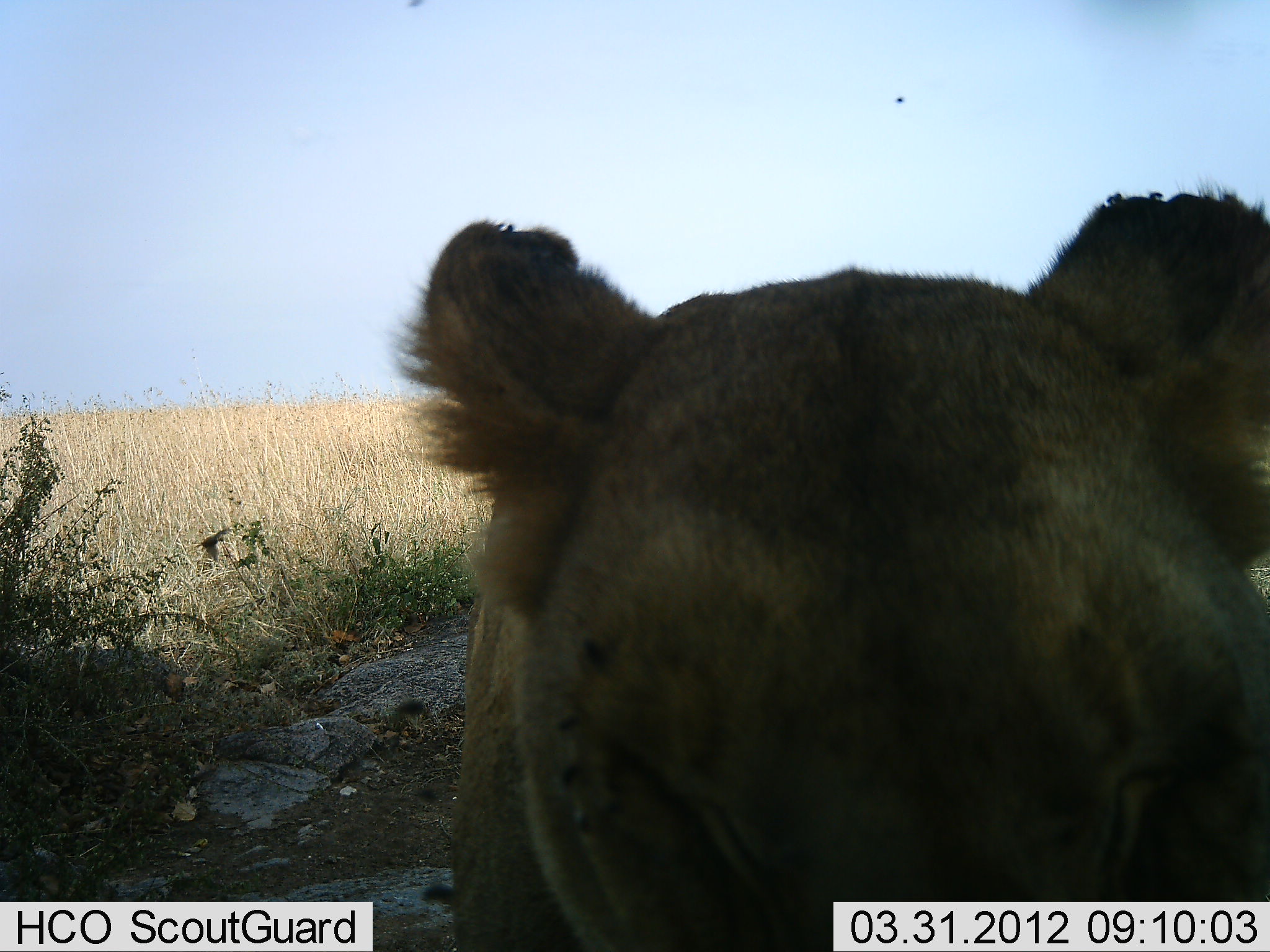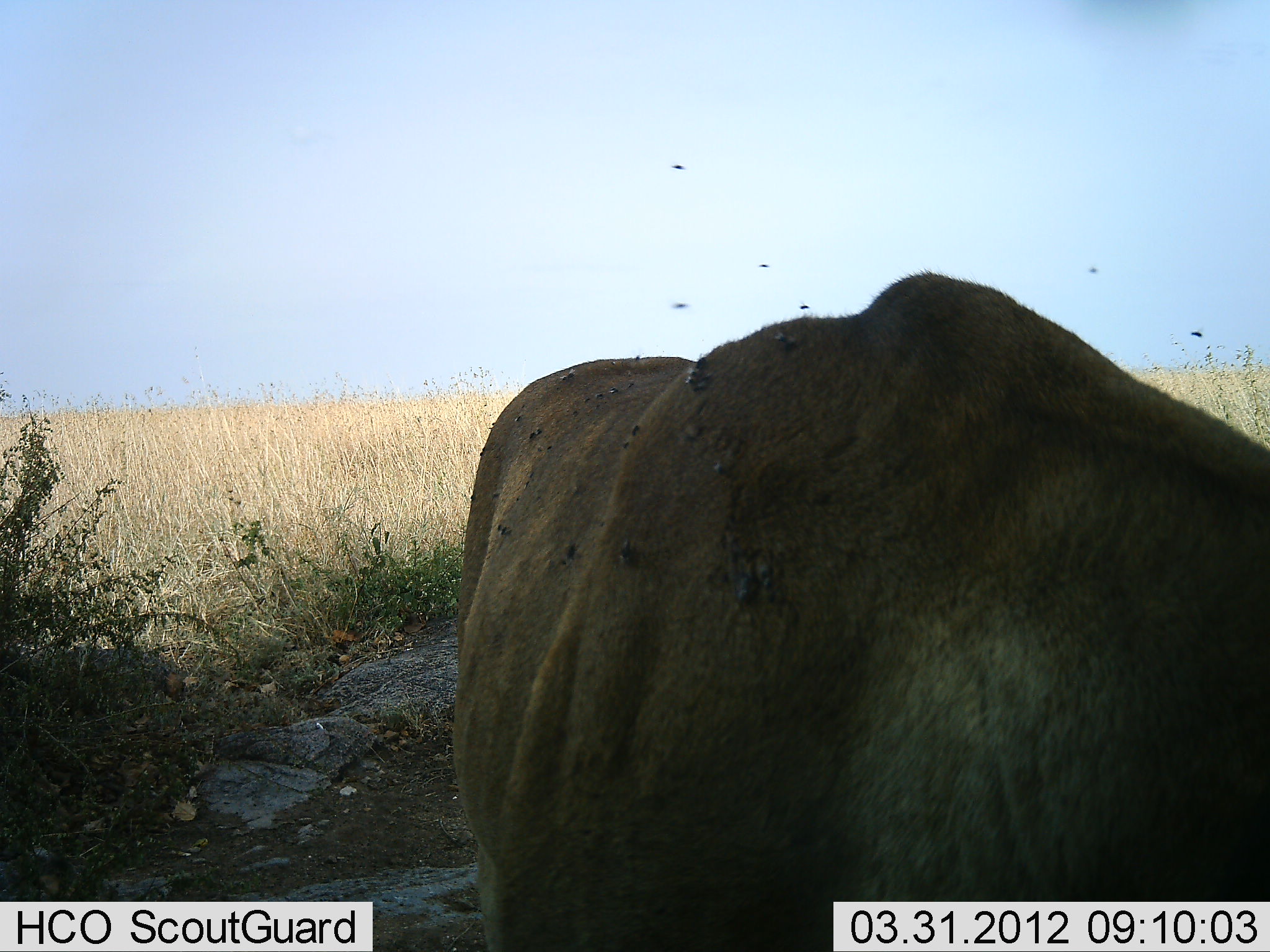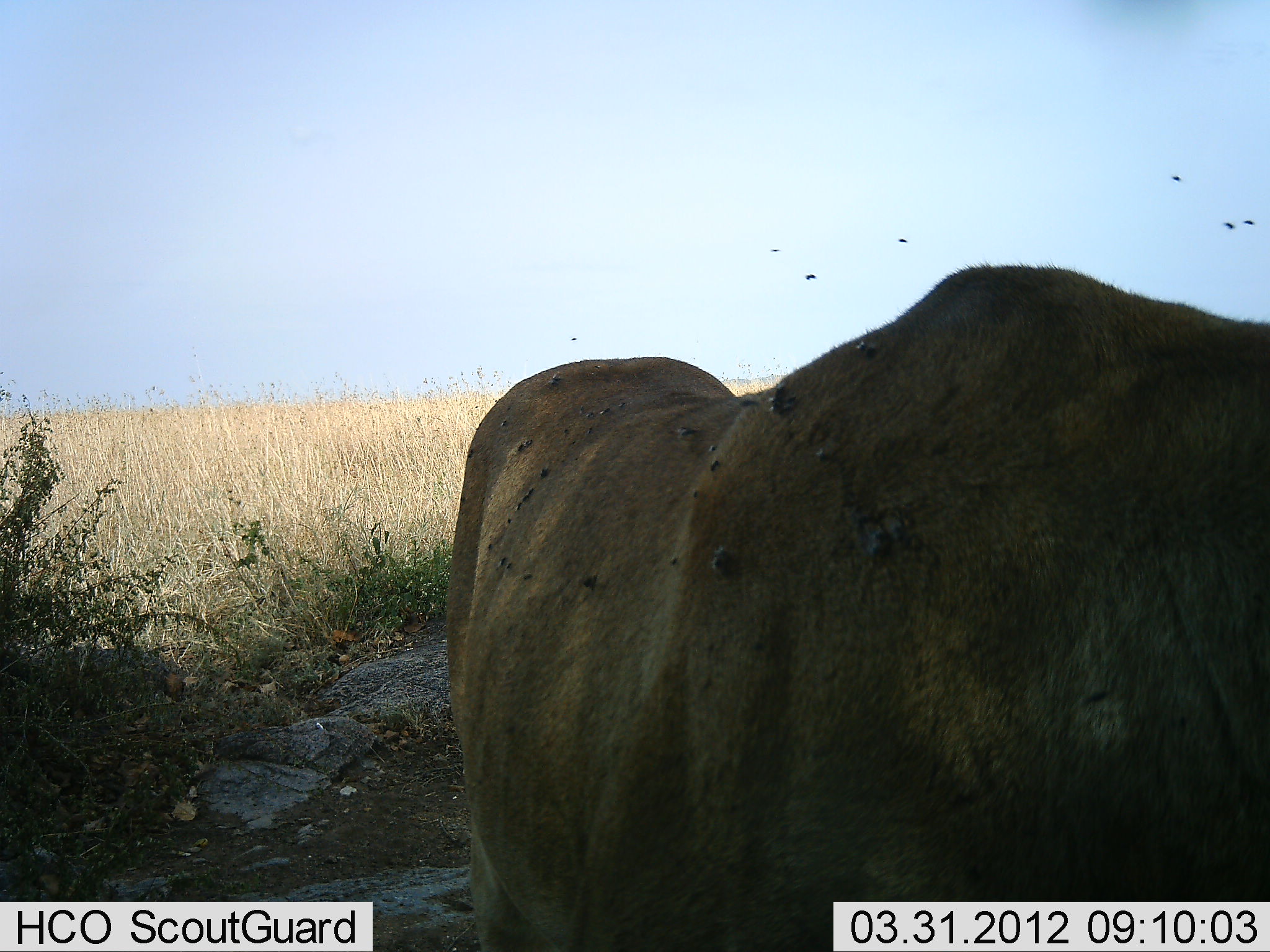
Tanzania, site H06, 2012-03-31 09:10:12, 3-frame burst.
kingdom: Animalia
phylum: Chordata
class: Mammalia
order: Carnivora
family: Felidae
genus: Panthera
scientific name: Panthera leo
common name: lion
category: lionfemale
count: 1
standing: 80%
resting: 7%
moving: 7%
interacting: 0%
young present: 0%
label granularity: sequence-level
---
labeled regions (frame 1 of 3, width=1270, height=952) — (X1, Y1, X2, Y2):
animal: (375, 178, 1270, 951)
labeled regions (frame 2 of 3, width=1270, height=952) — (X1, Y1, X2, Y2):
animal: (443, 268, 1270, 951)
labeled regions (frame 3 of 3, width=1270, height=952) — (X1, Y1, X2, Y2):
animal: (439, 260, 1270, 950)